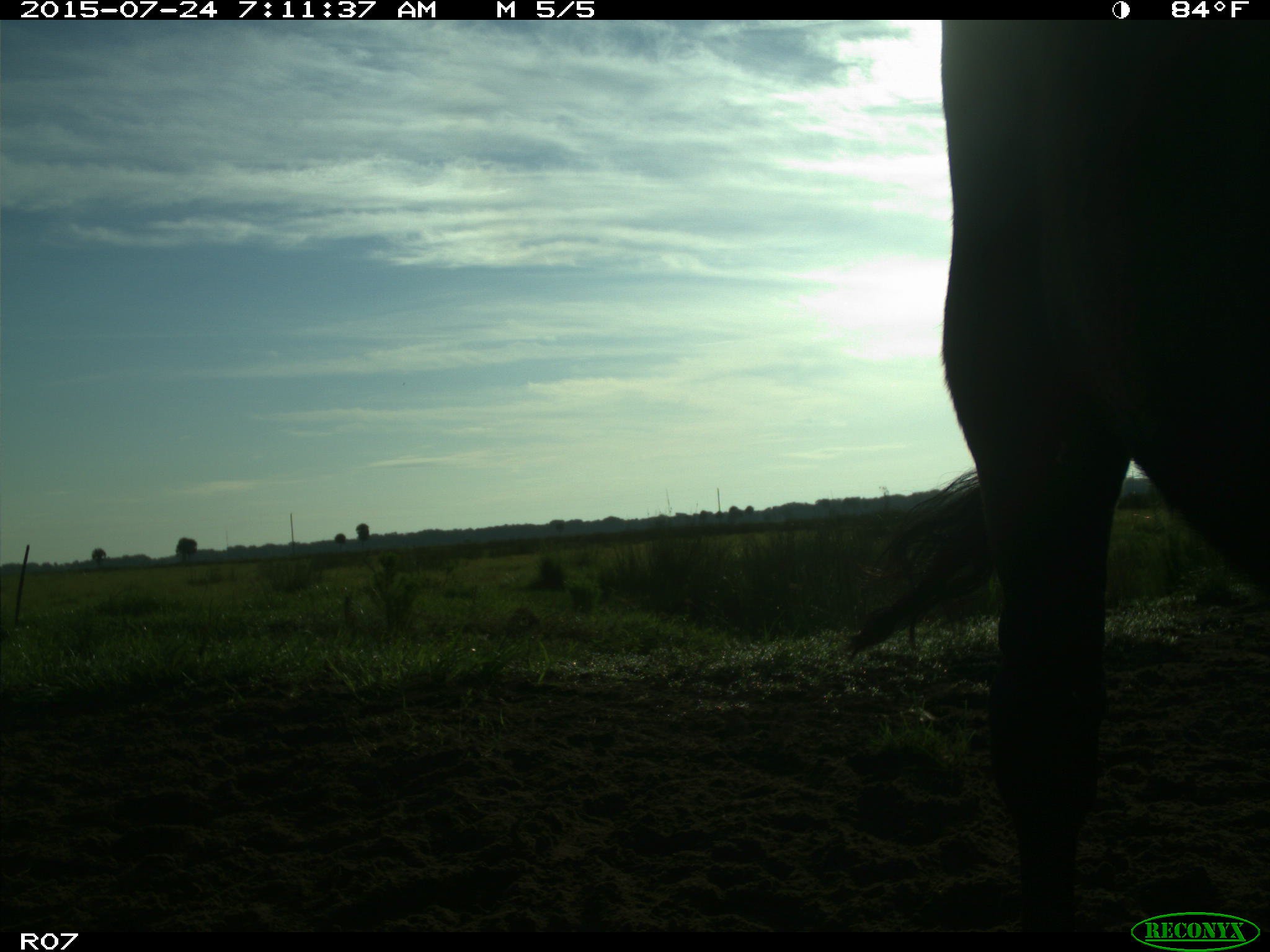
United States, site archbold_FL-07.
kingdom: Animalia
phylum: Chordata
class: Mammalia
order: Artiodactyla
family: Bovidae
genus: Bos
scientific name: Bos taurus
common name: domestic cow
Bos taurus (domestic cow).